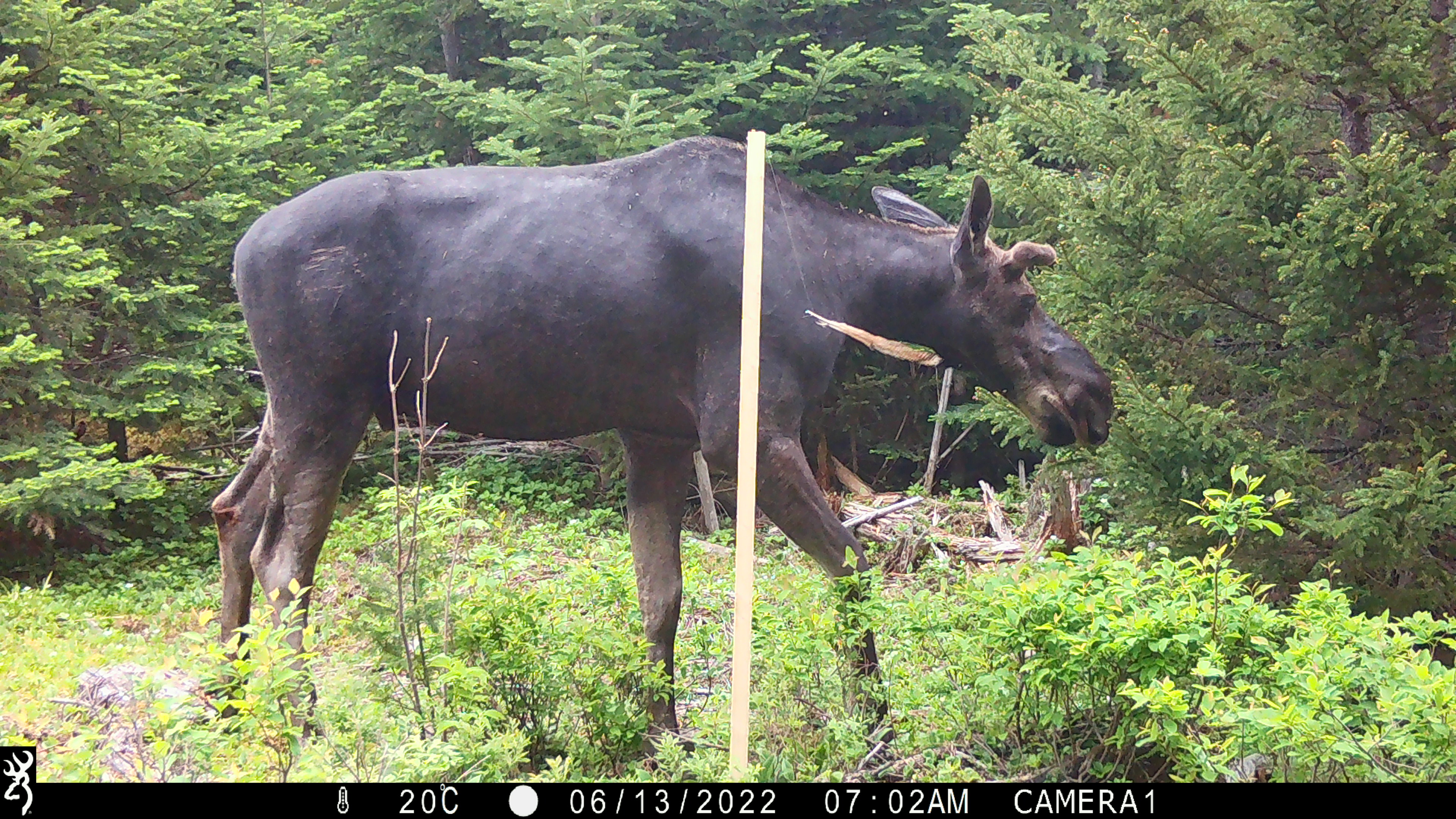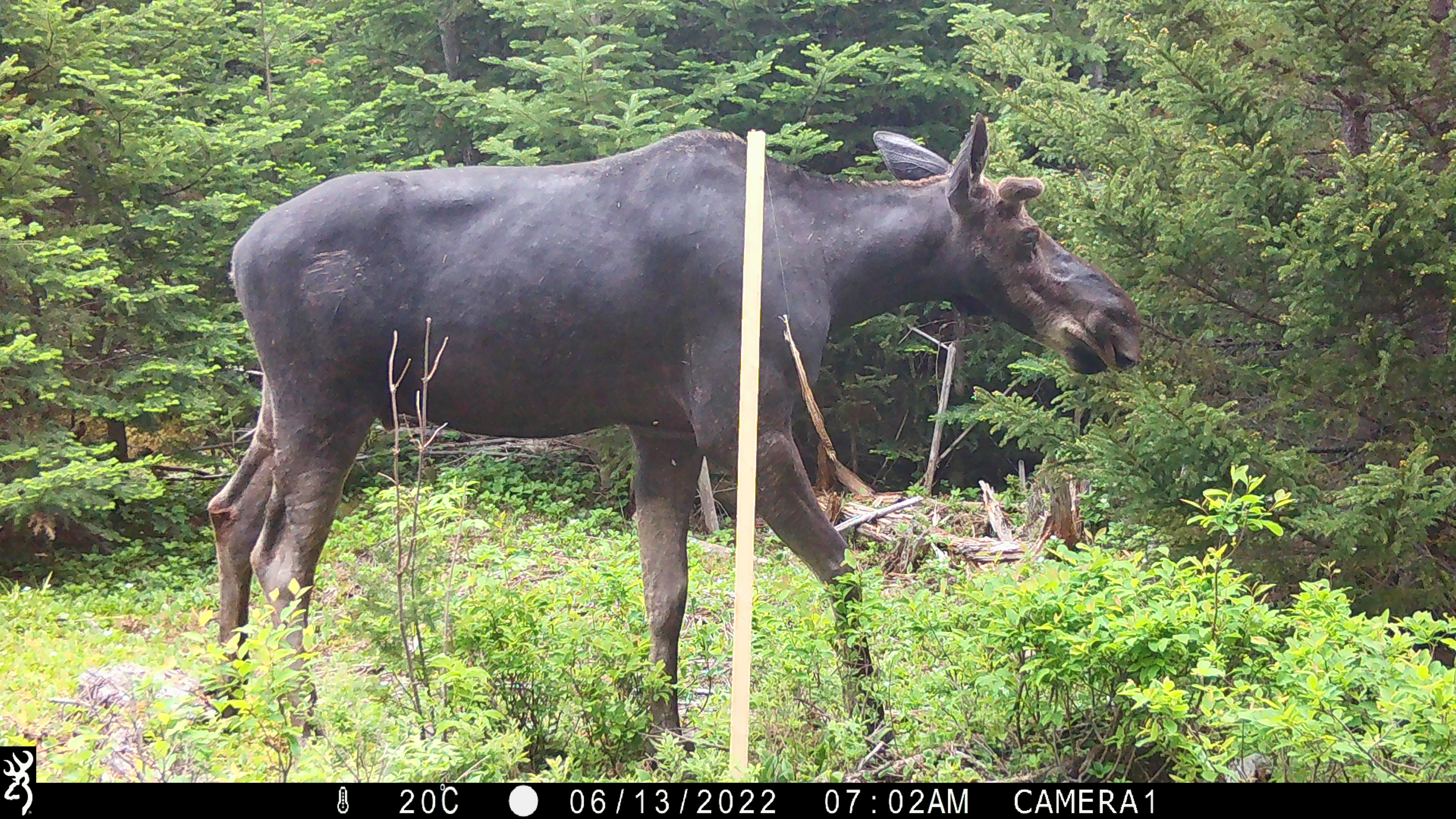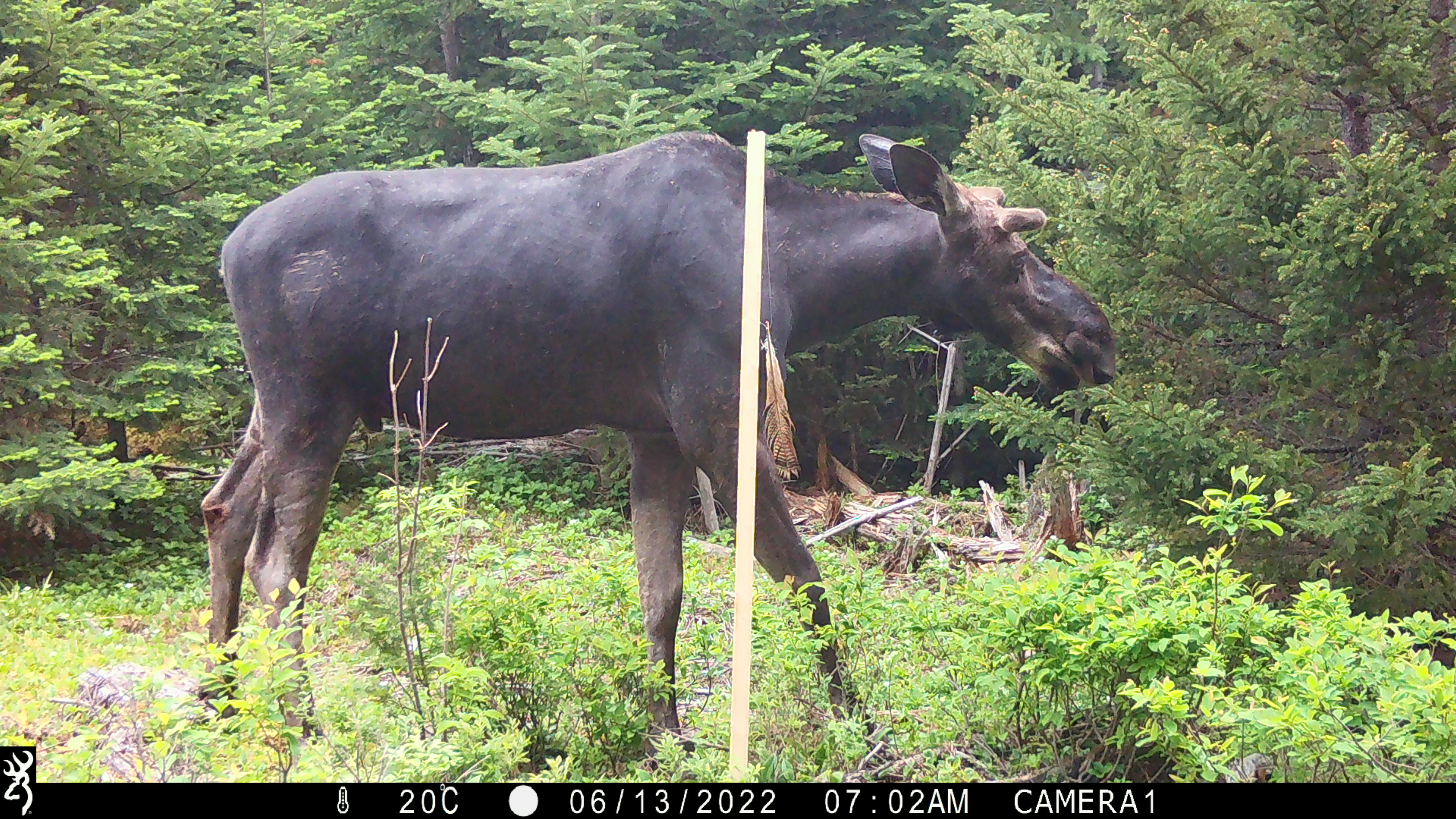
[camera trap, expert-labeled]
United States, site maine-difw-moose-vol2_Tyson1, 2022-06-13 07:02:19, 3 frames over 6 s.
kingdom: Animalia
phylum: Chordata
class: Mammalia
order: Artiodactyla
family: Cervidae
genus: Alces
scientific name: Alces alces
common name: moose